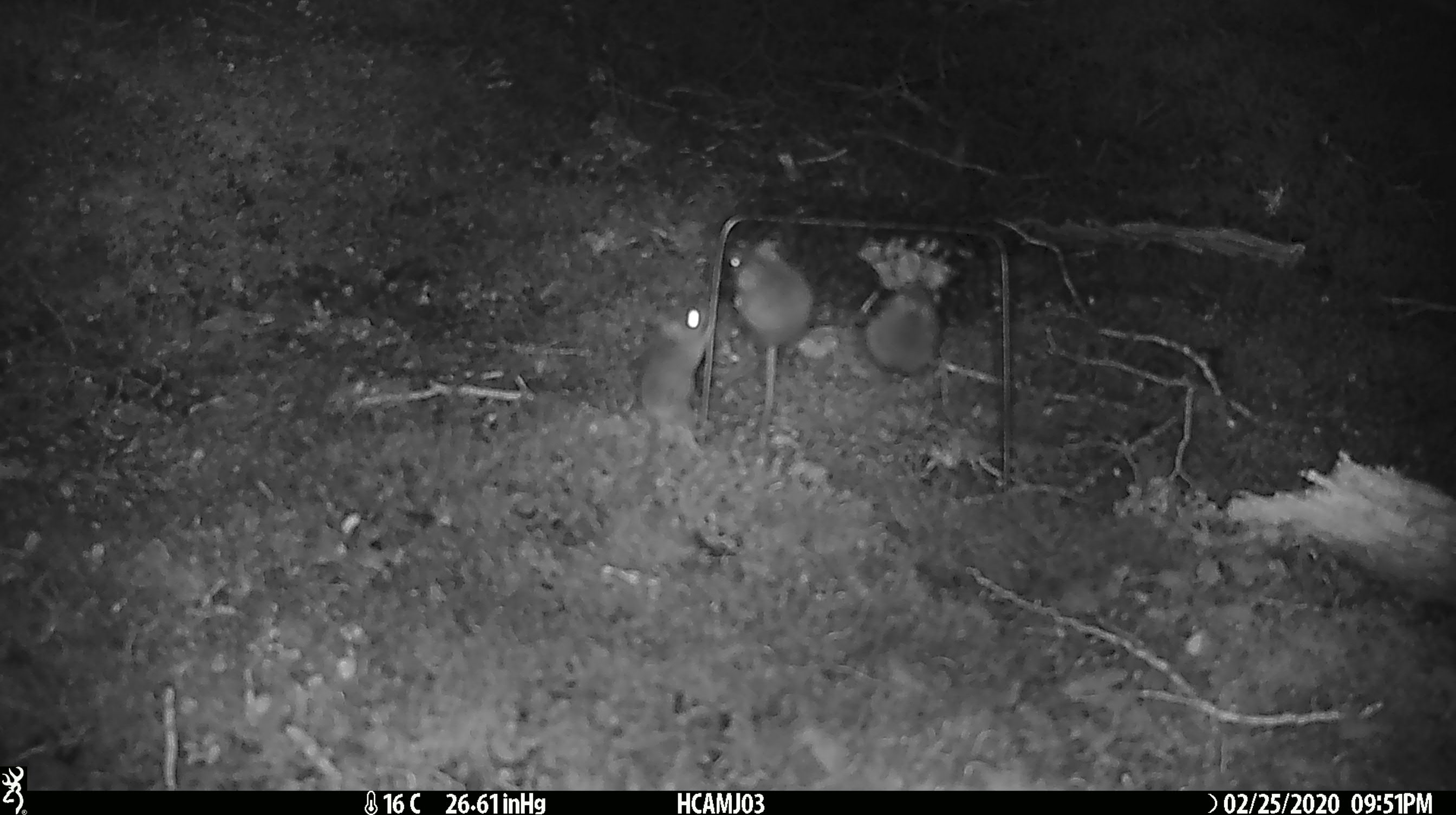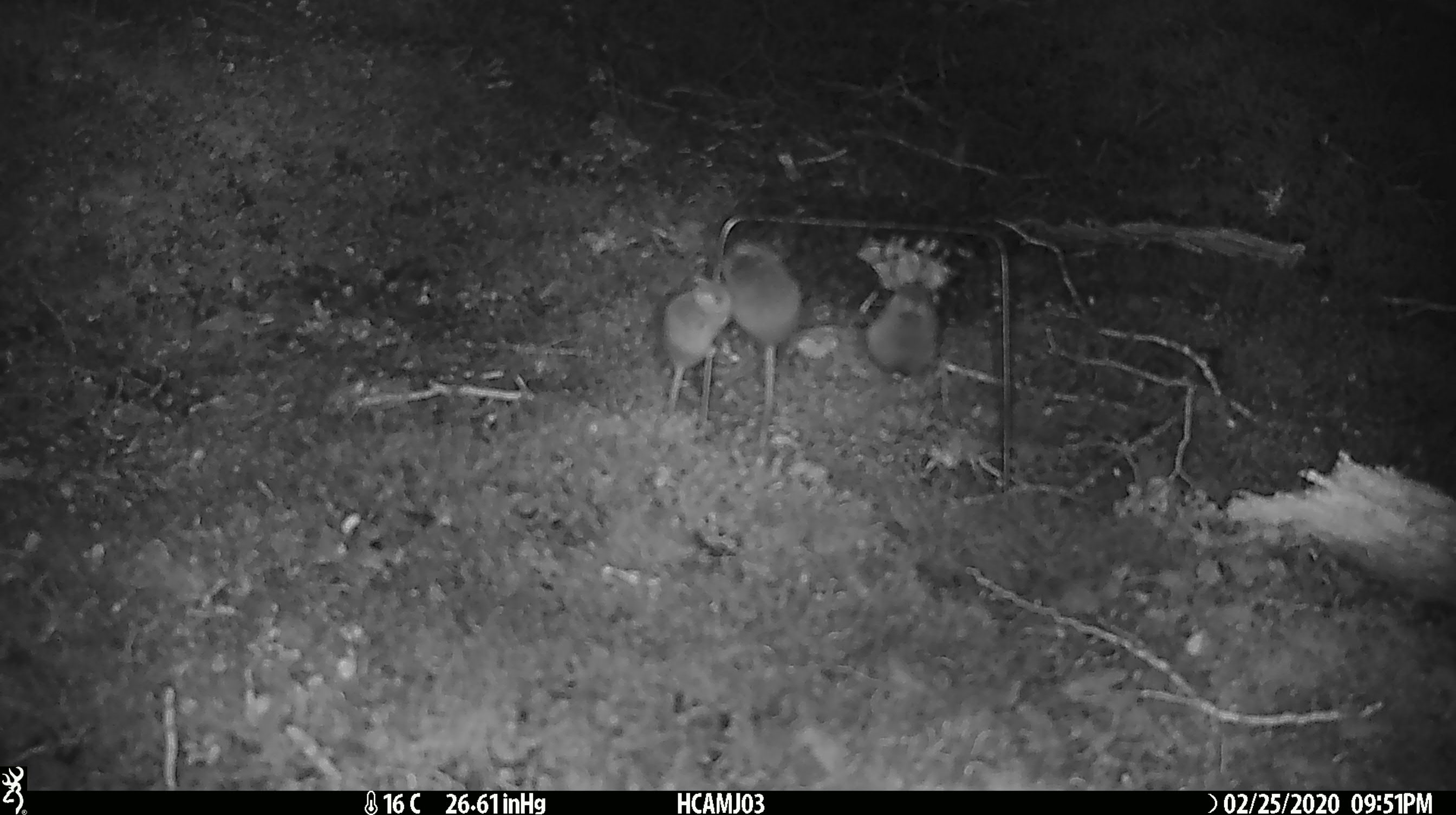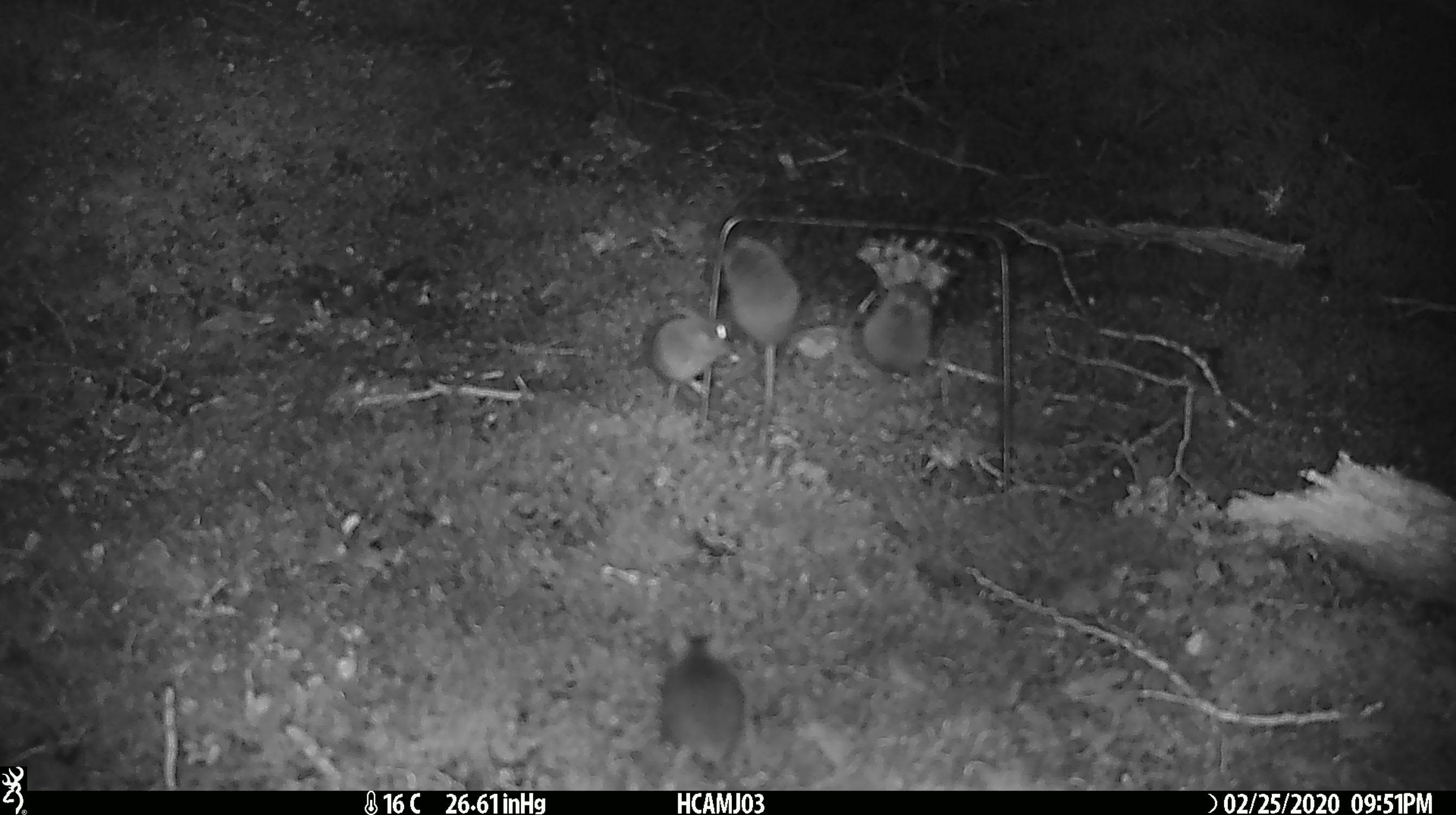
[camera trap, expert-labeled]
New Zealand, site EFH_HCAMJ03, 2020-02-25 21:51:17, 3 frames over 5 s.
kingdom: Animalia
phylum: Chordata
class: Mammalia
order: Rodentia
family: Muridae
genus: Mus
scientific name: Mus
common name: mouse